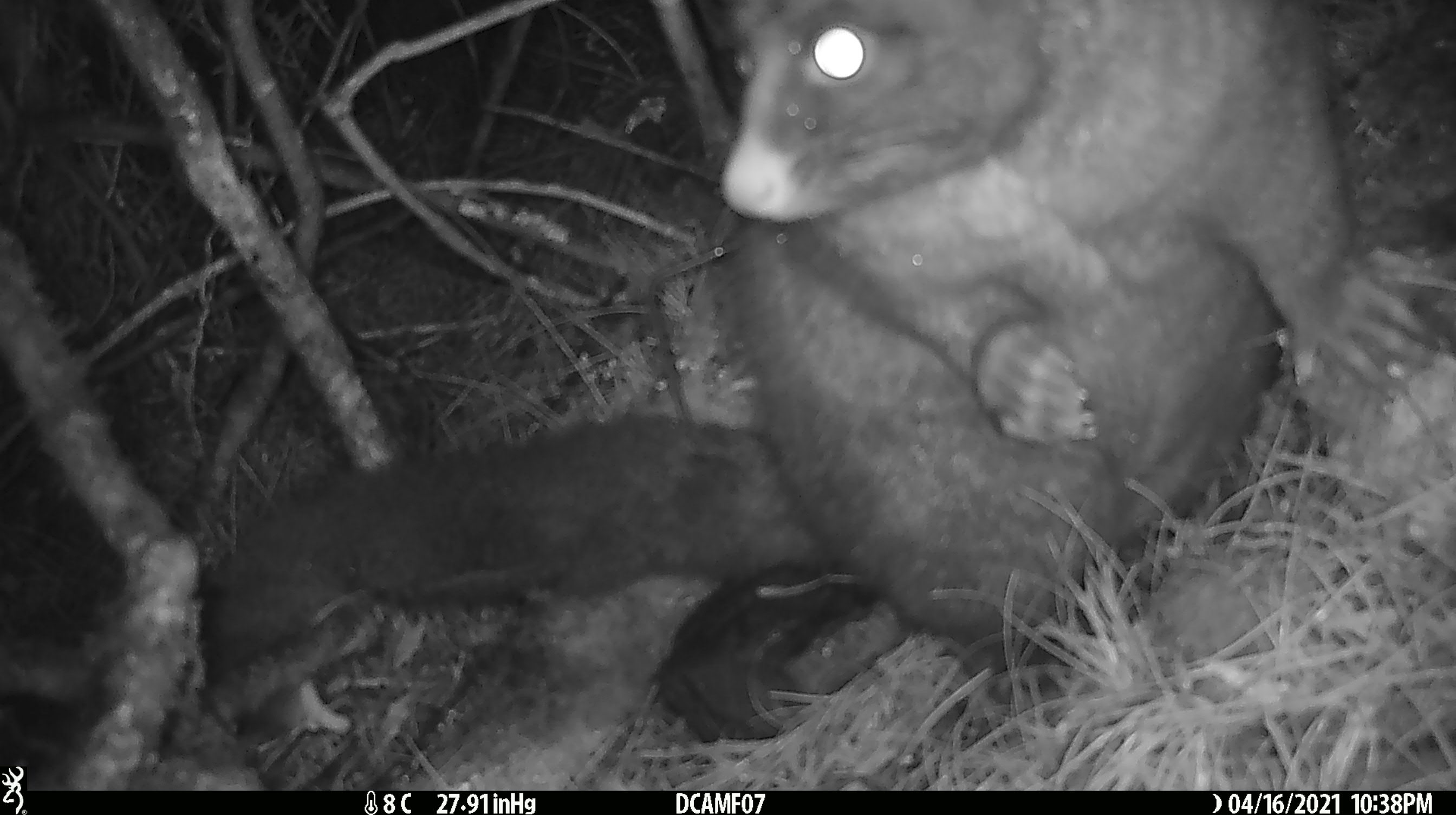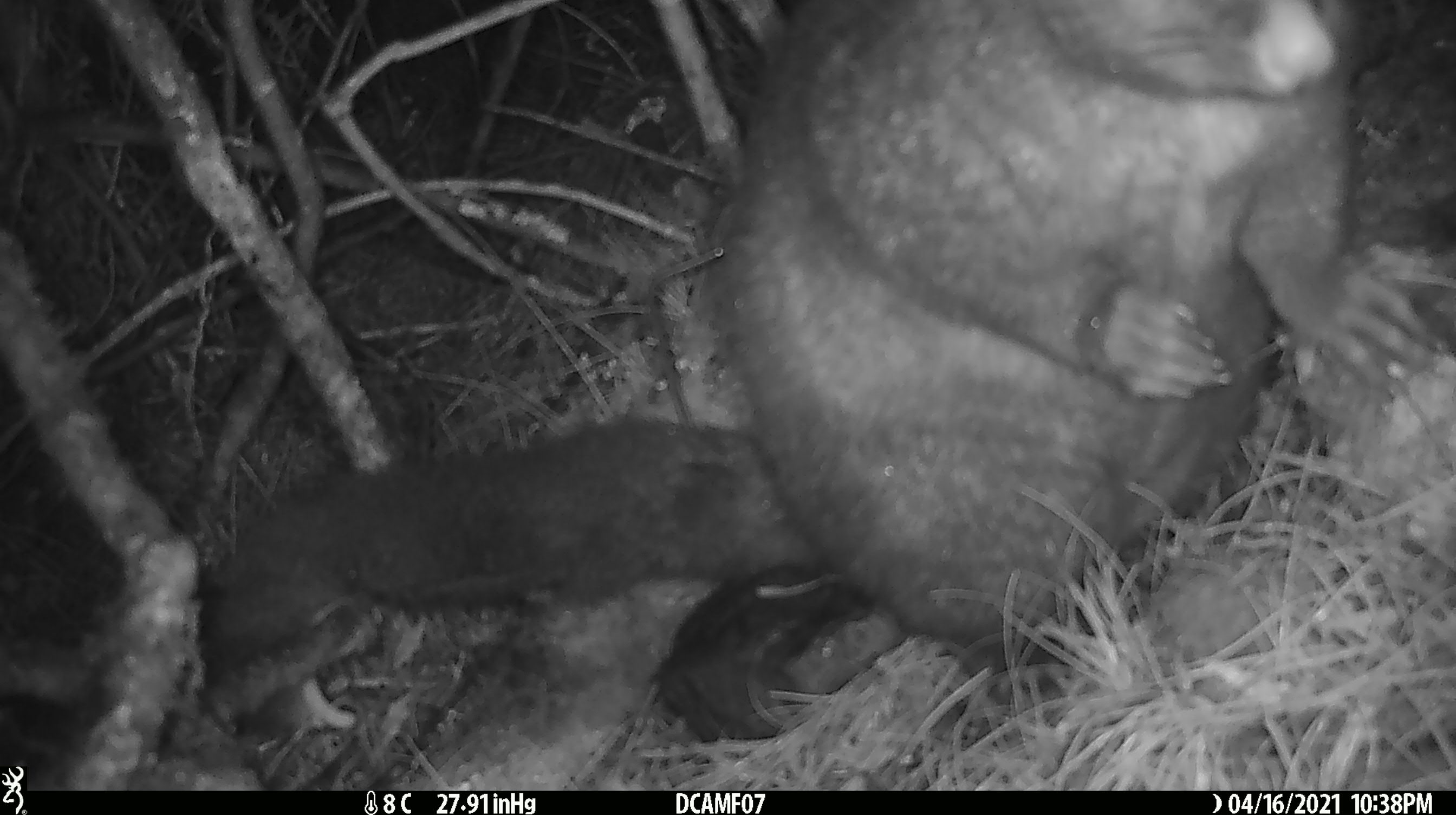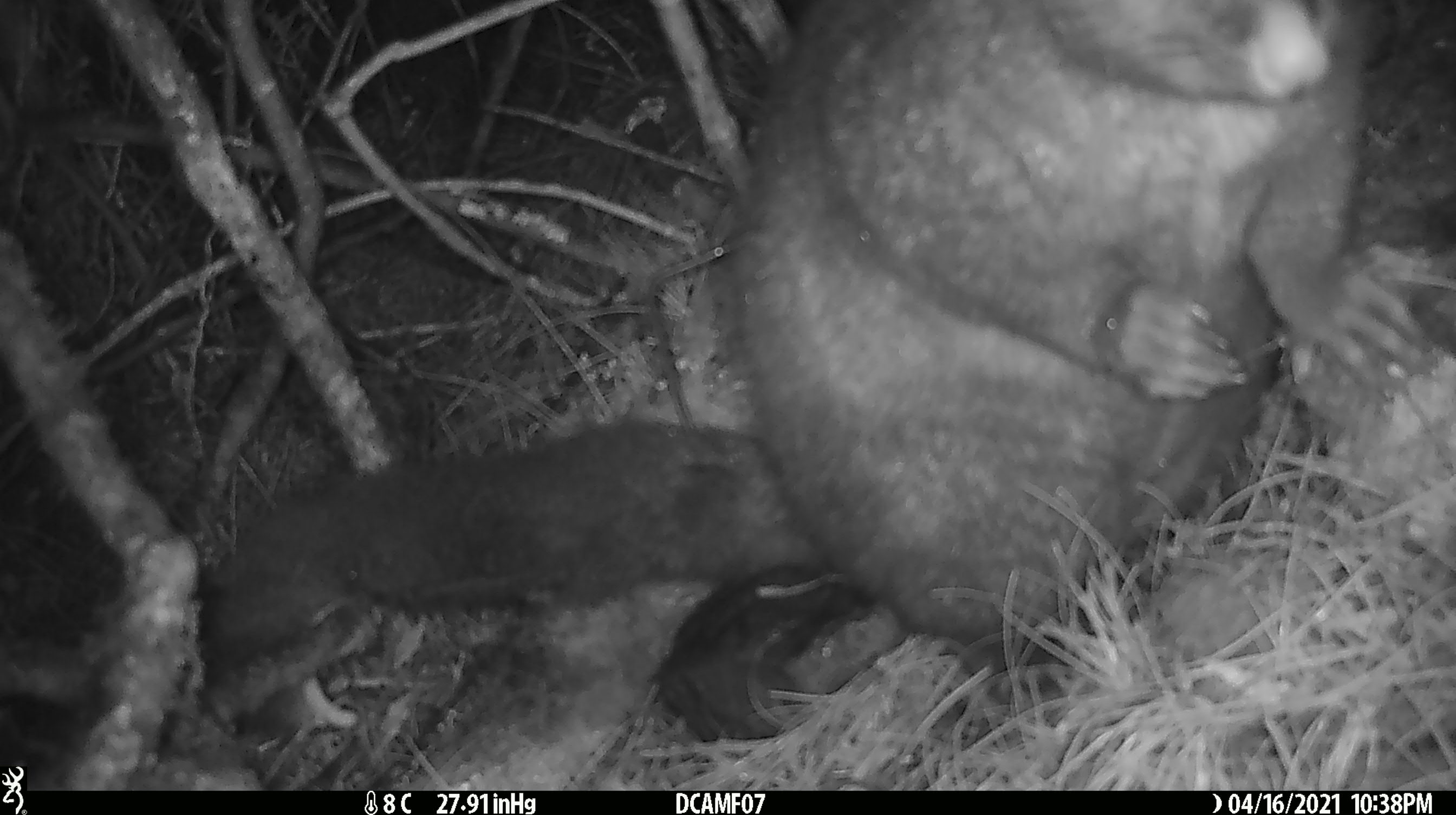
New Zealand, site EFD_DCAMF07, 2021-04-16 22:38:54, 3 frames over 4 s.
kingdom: Animalia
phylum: Chordata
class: Mammalia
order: Diprotodontia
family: Phalangeridae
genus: Trichosurus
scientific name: Trichosurus vulpecula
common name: common brushtail possum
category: possum